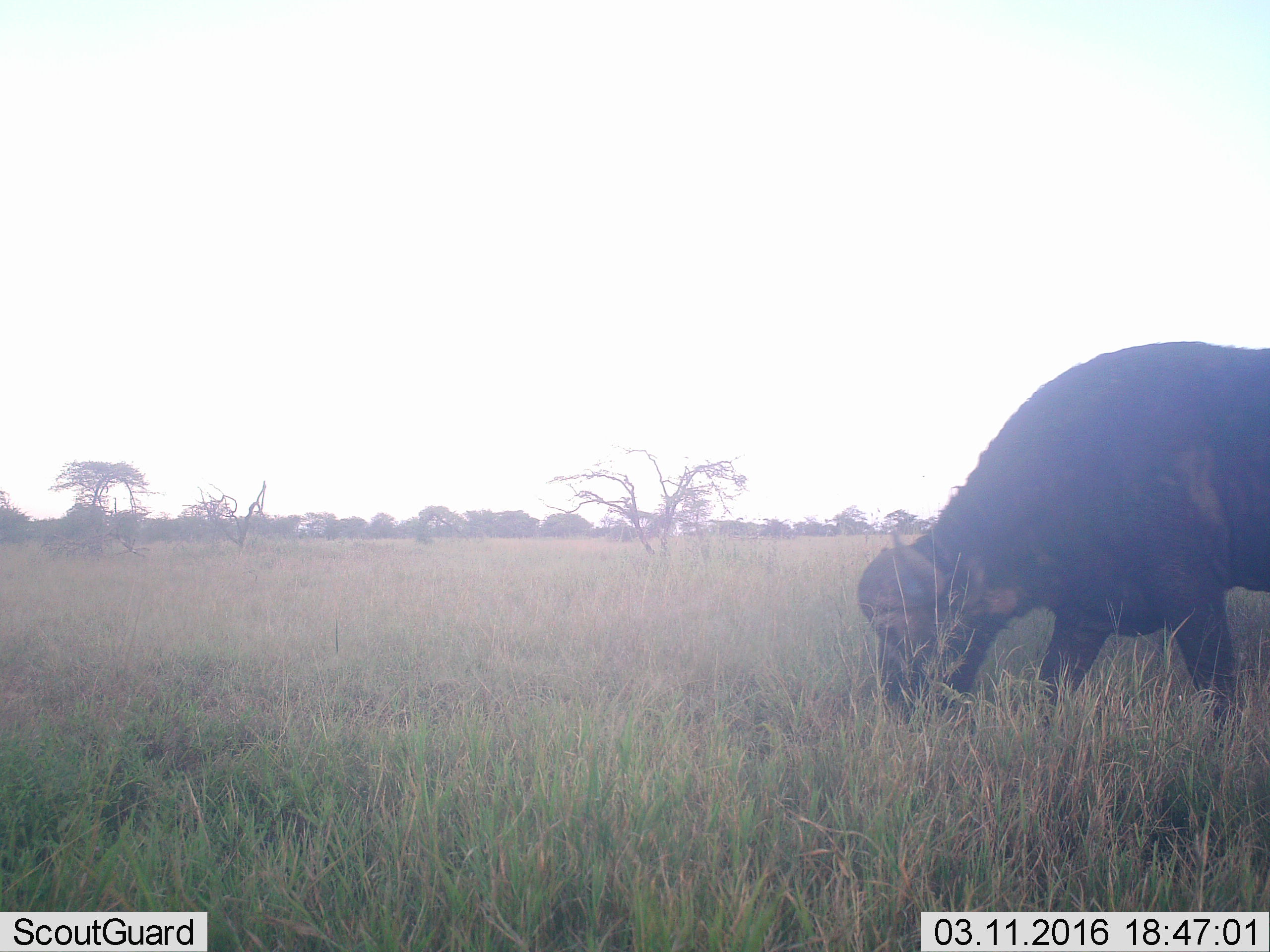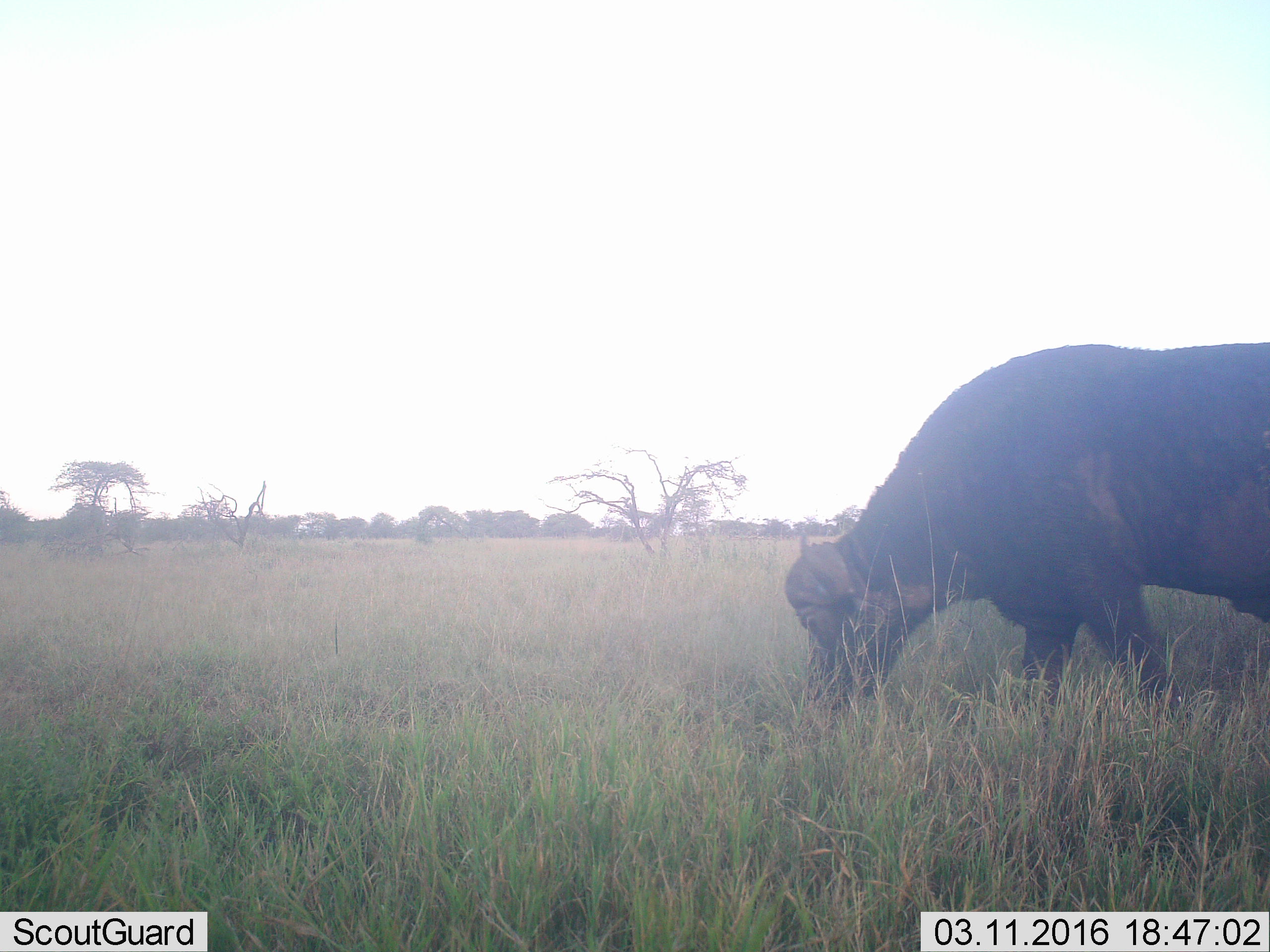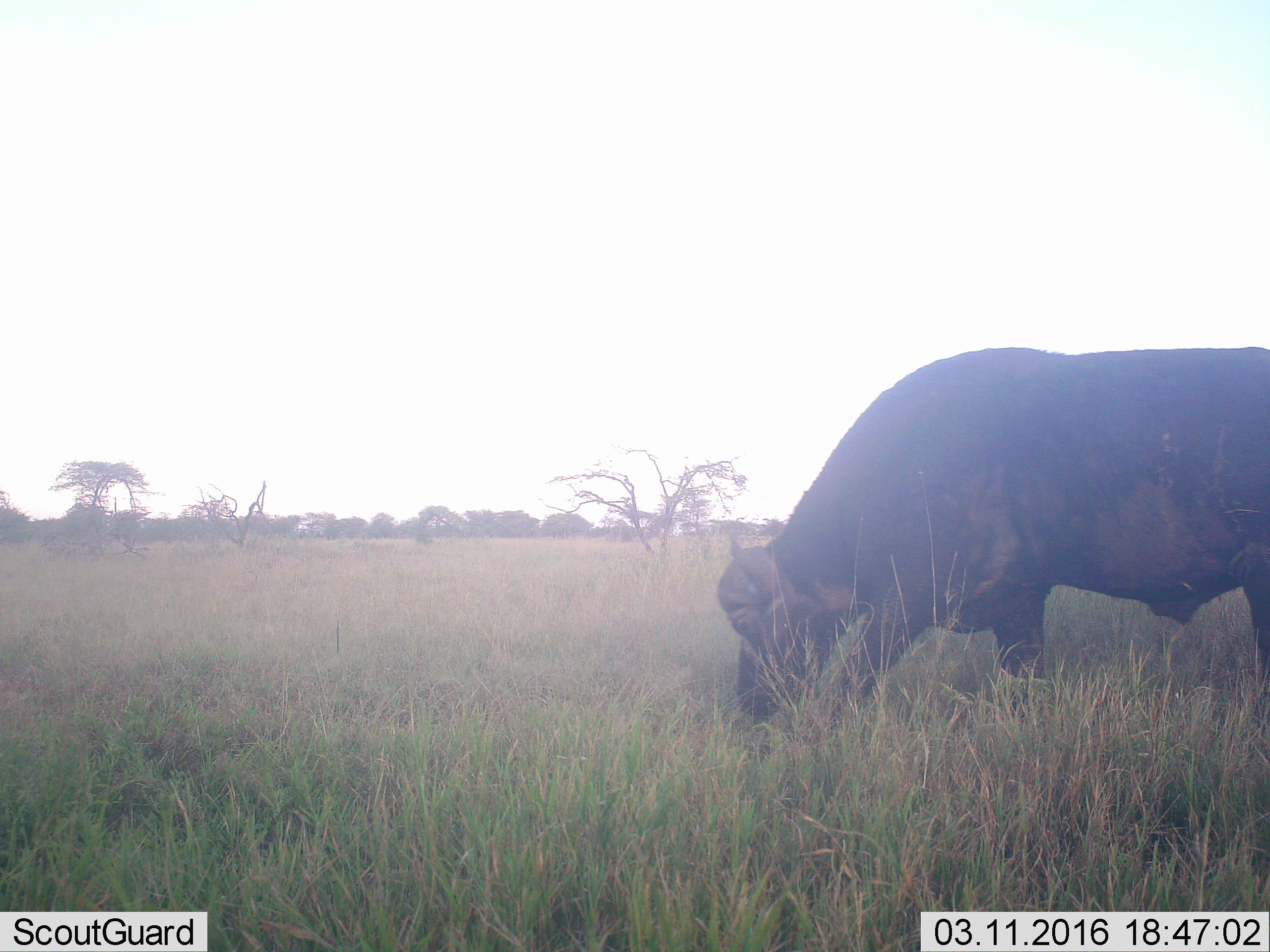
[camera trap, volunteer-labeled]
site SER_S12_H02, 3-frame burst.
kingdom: Animalia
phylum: Chordata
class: Mammalia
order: Artiodactyla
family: Bovidae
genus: Syncerus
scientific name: Syncerus caffer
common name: african buffalo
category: buffalo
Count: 1.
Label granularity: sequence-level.